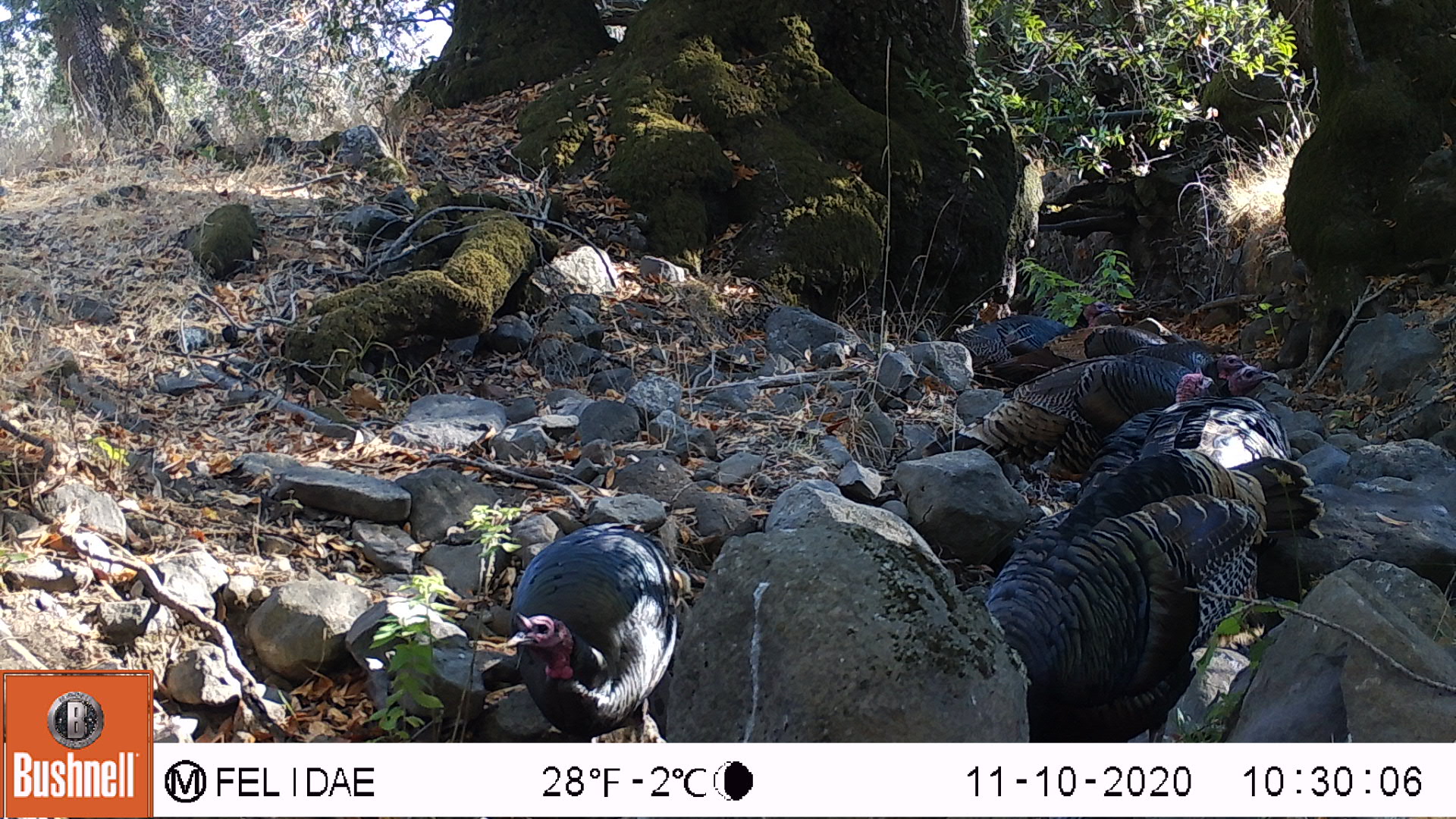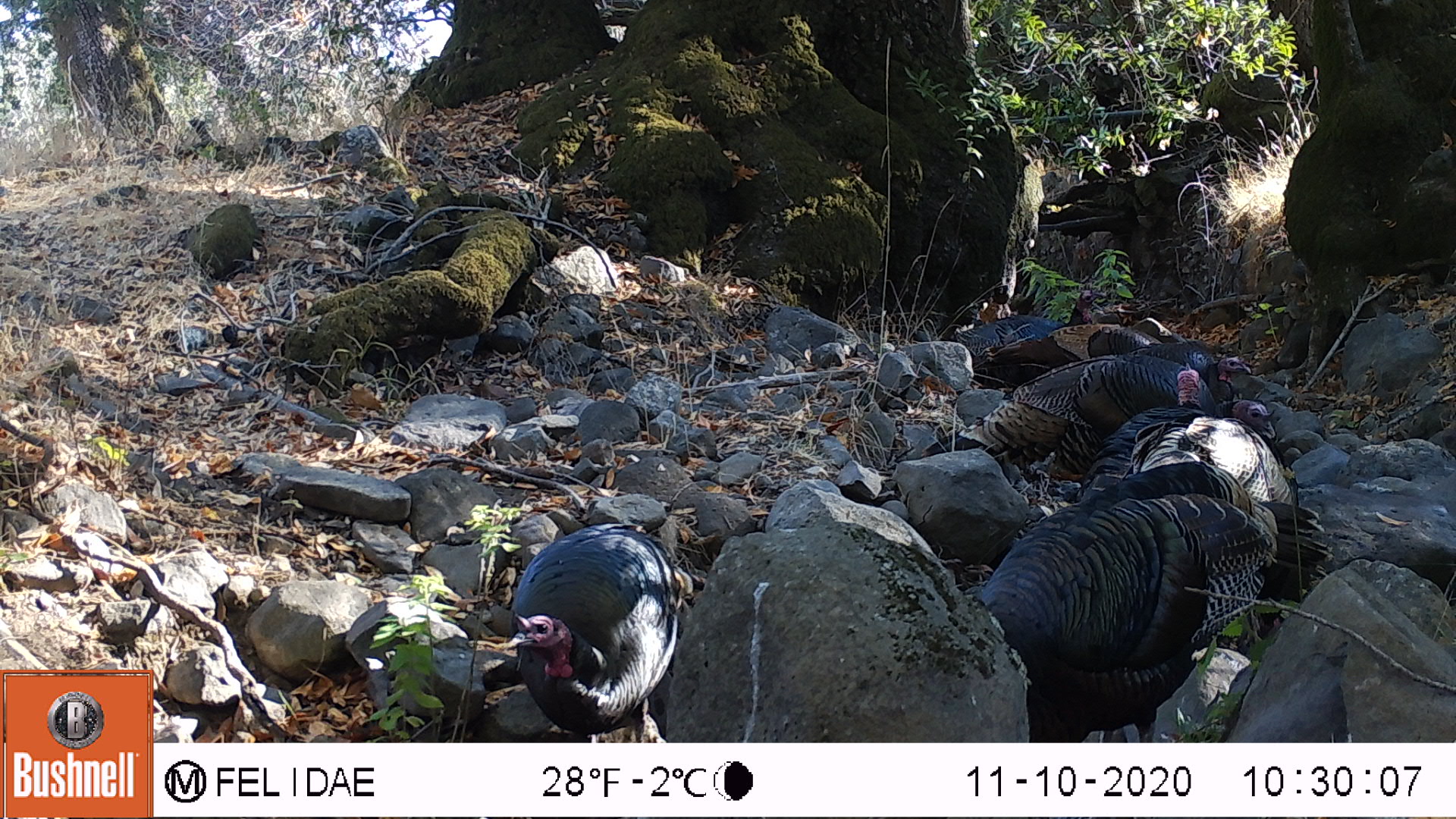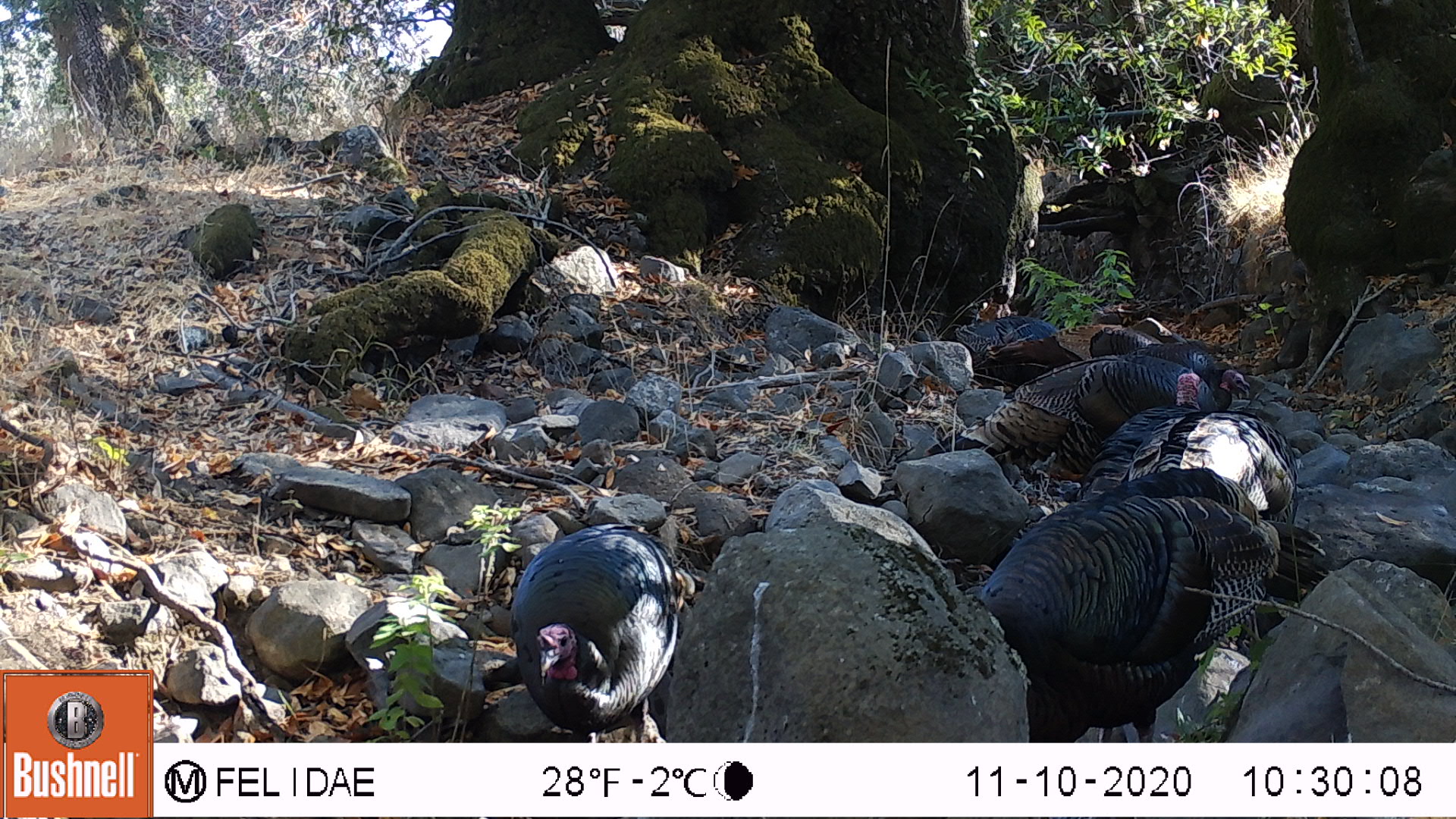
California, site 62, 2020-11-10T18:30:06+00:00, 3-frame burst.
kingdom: Animalia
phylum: Chordata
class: Aves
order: Galliformes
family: Phasianidae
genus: Meleagris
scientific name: Meleagris gallopavo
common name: turkey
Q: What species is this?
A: Turkey (Meleagris gallopavo).